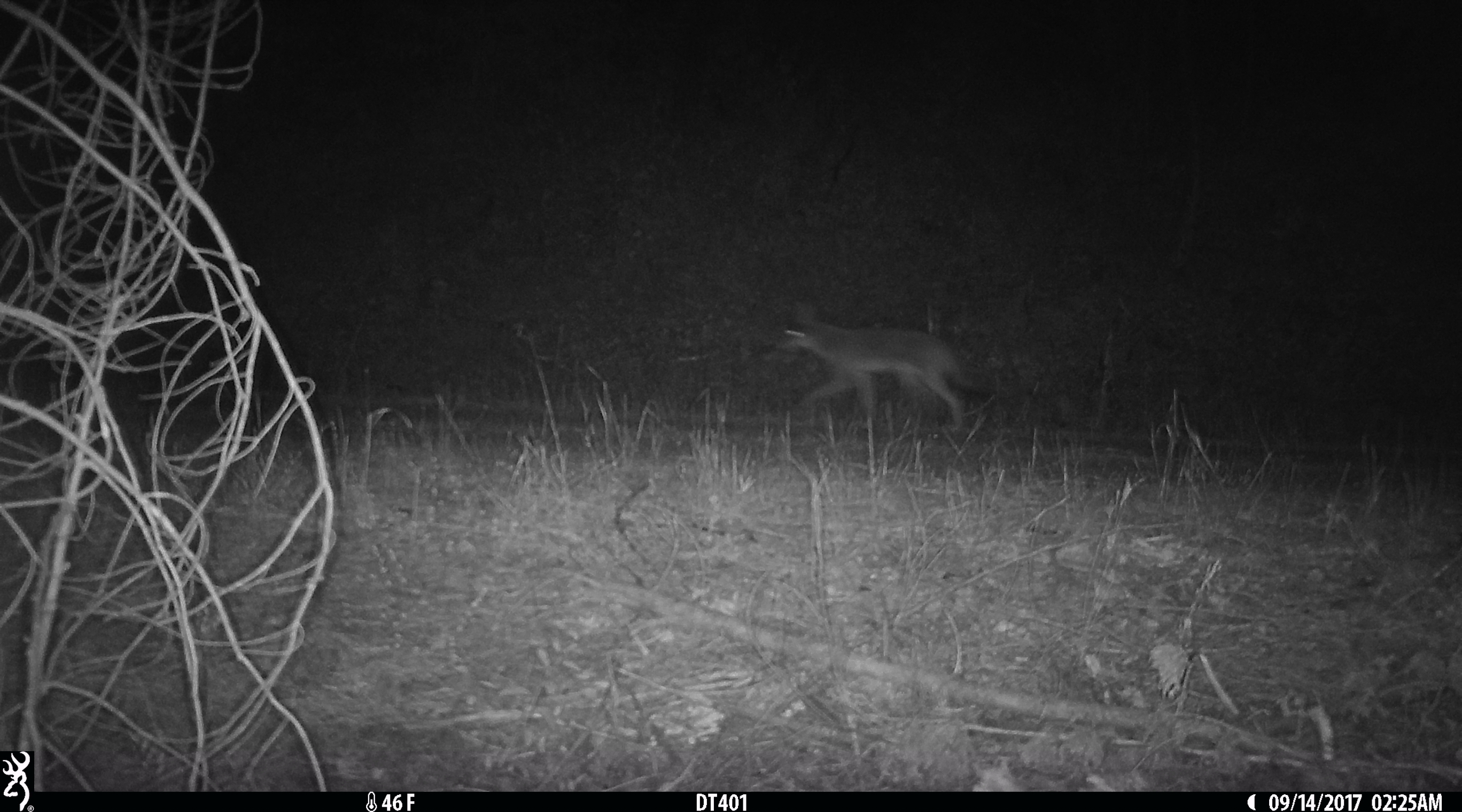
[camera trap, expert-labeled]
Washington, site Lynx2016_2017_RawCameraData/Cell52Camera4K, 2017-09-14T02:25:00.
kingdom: Animalia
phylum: Chordata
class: Mammalia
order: Carnivora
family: Canidae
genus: Canis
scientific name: Canis latrans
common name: coyote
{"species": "Canis latrans (coyote)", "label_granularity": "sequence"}